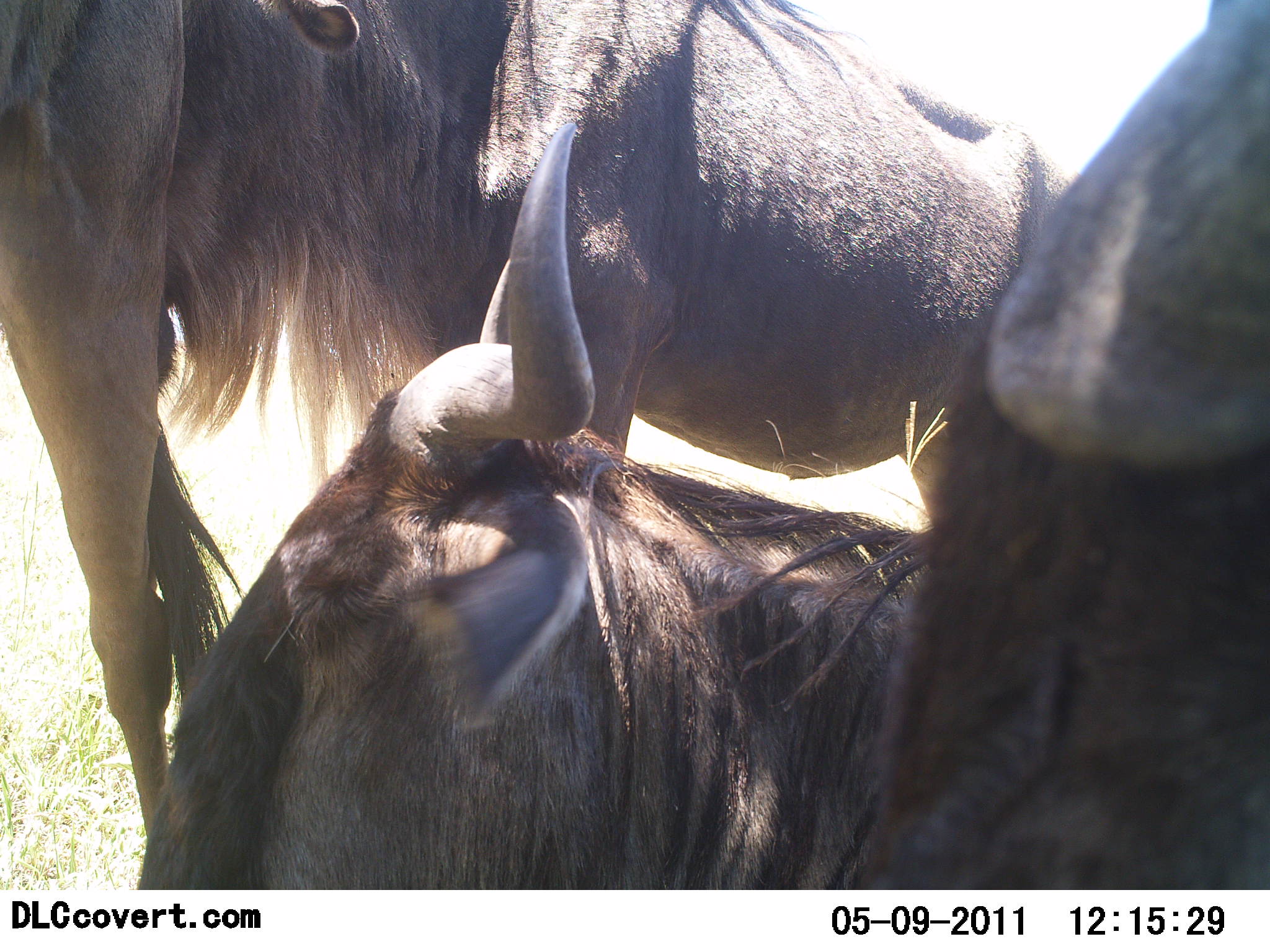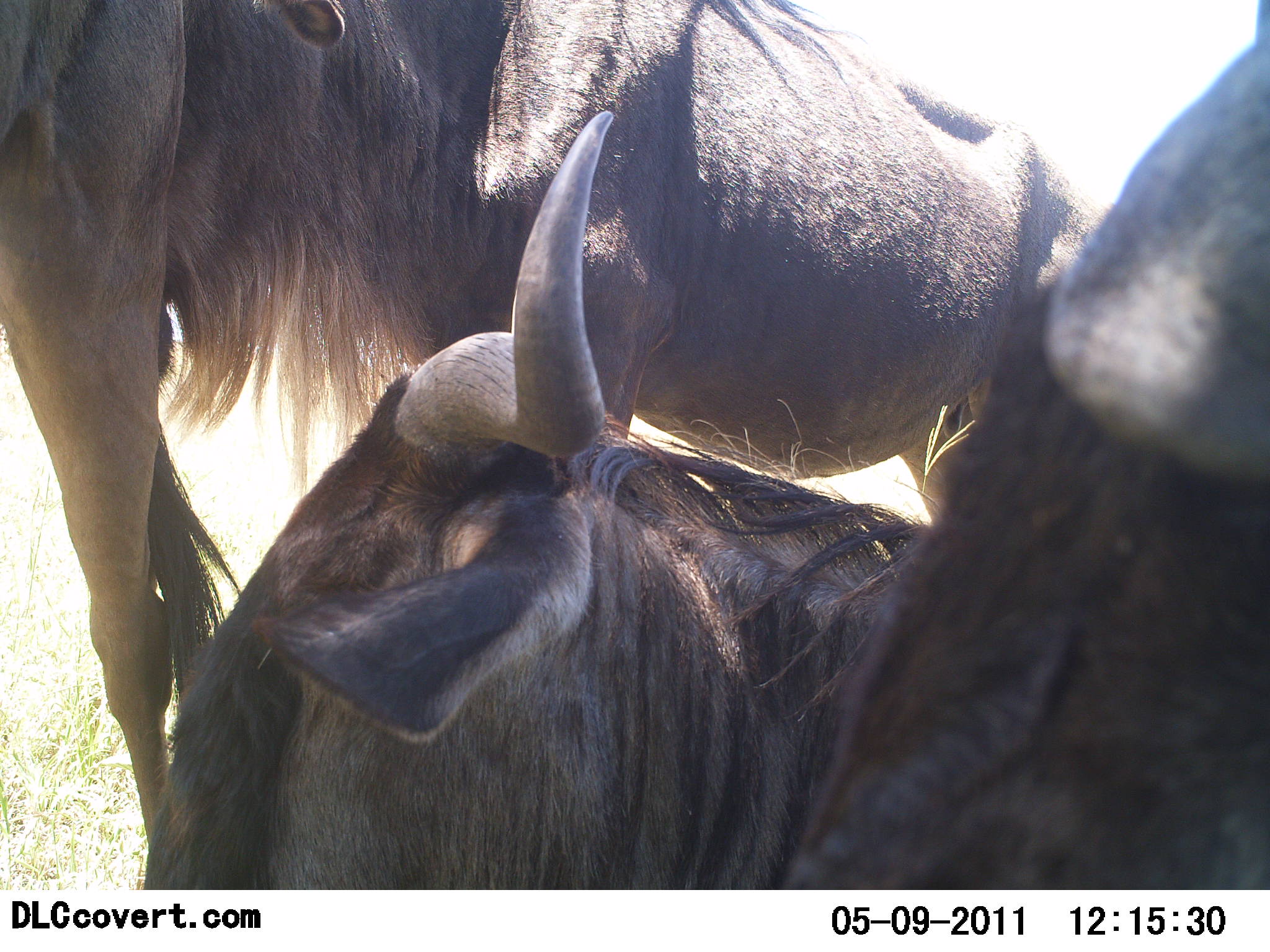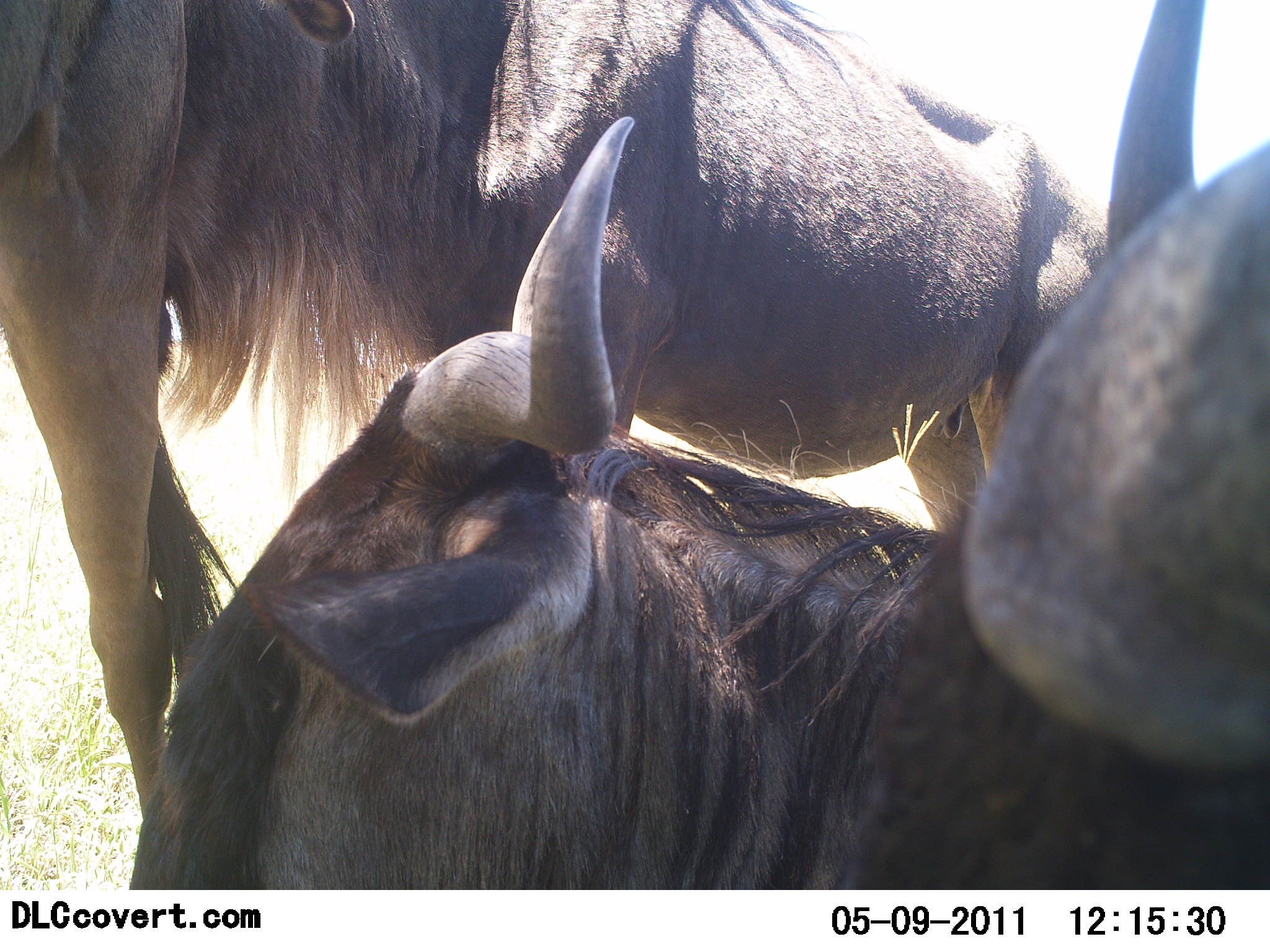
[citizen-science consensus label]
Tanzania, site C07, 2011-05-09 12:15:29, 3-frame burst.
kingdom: Animalia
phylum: Chordata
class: Mammalia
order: Artiodactyla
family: Bovidae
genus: Connochaetes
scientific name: Connochaetes taurinus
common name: blue wildebeest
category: wildebeest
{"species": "wildebeest (blue wildebeest) (Connochaetes taurinus)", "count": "4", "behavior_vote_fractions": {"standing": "64%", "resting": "73%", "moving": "9%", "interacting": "9%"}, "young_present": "0%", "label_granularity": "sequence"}